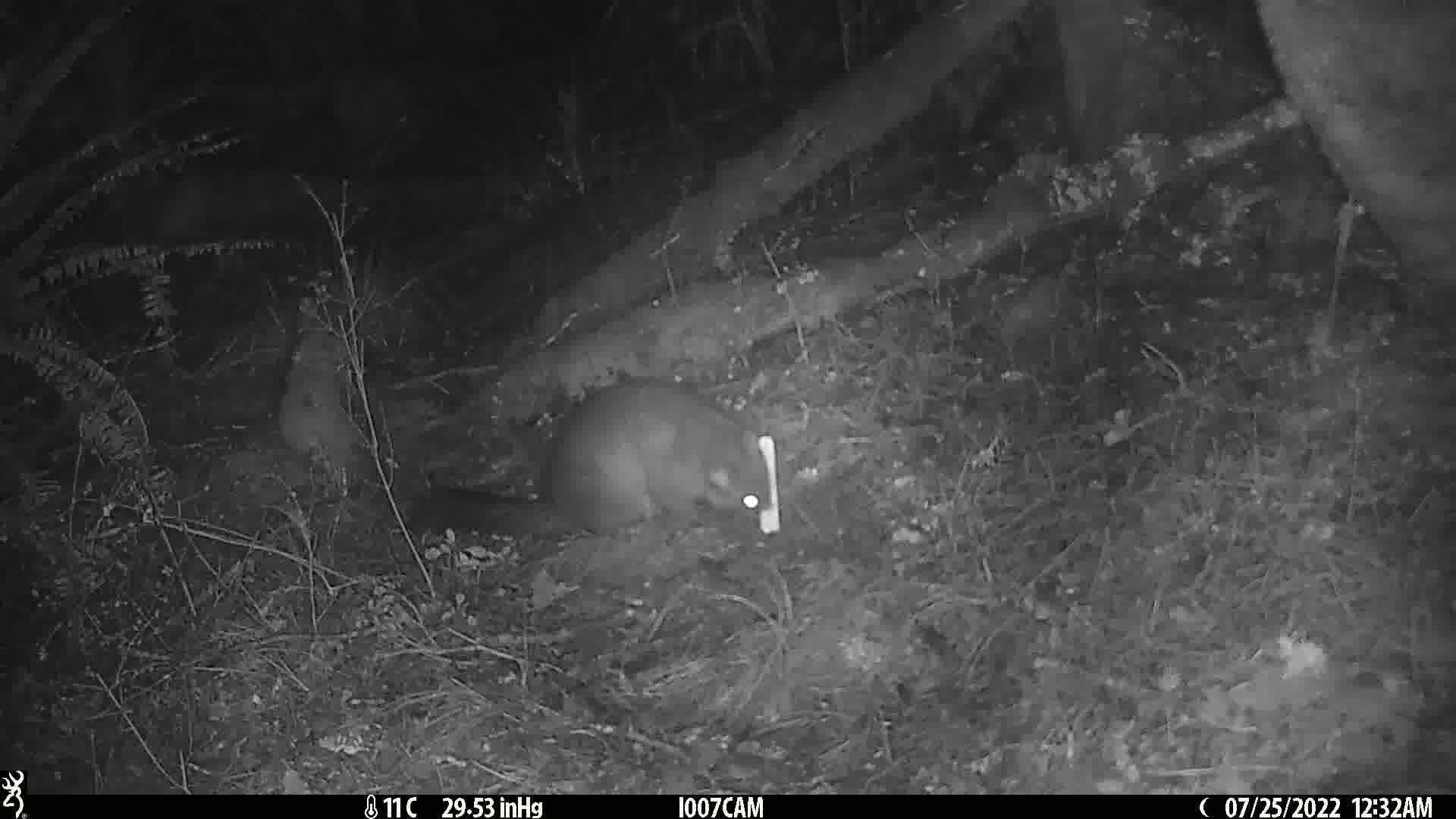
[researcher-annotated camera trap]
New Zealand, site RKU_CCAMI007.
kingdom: Animalia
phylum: Chordata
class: Mammalia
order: Diprotodontia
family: Phalangeridae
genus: Trichosurus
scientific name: Trichosurus vulpecula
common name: common brushtail possum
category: possum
Possum (common brushtail possum) (Trichosurus vulpecula).